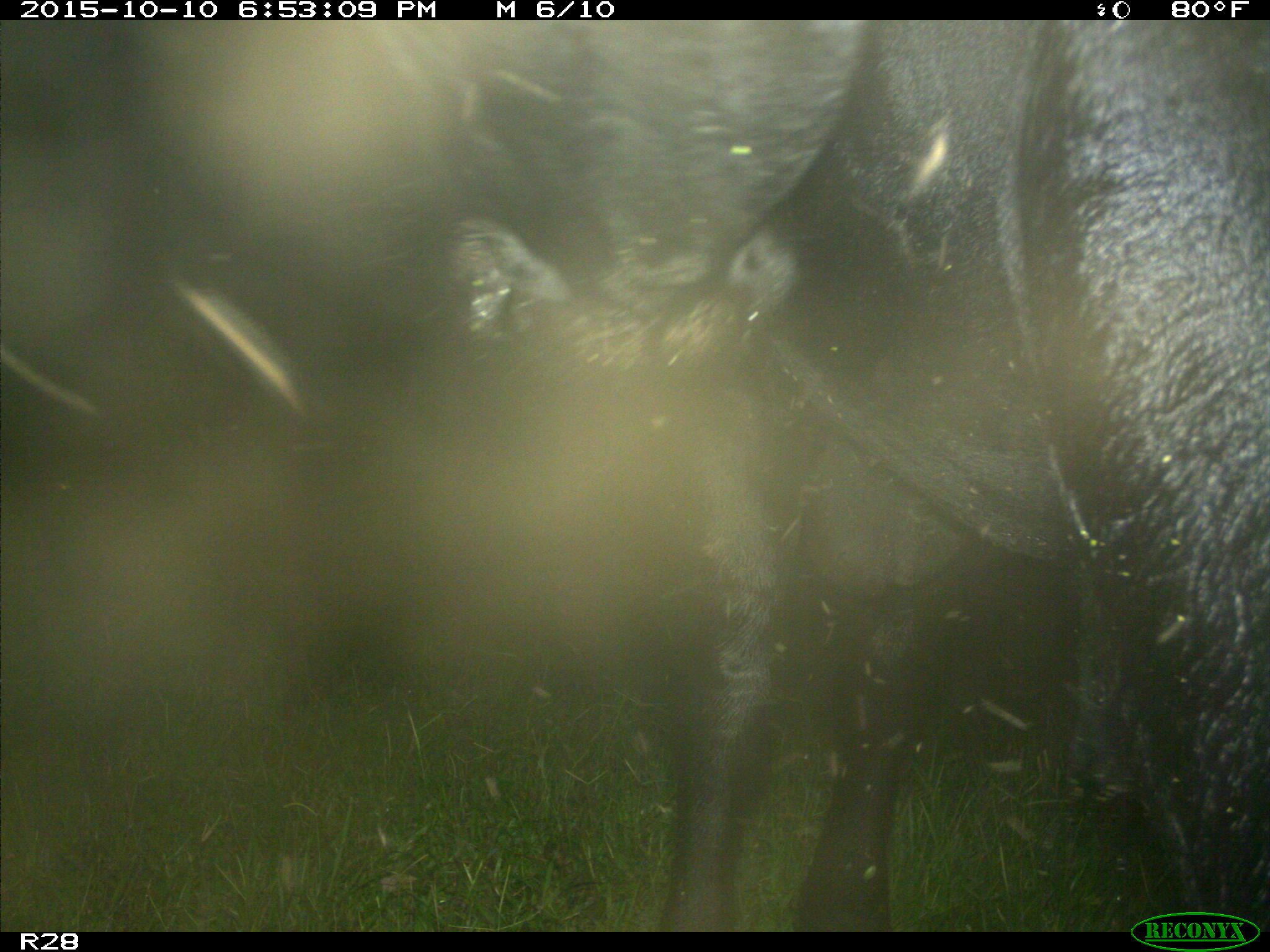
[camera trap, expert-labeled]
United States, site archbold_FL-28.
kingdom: Animalia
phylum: Chordata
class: Mammalia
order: Artiodactyla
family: Bovidae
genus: Bos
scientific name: Bos taurus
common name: domestic cow